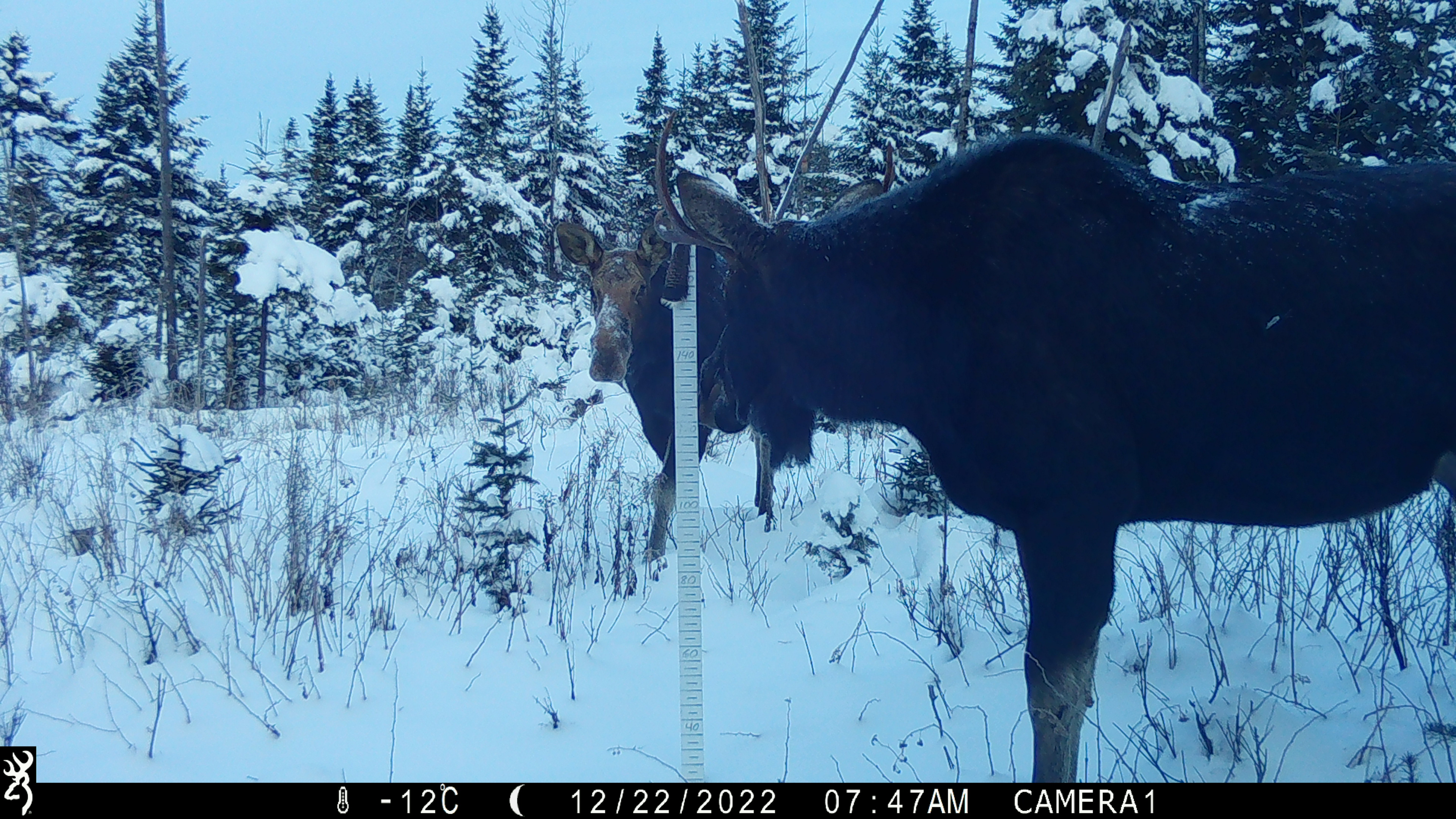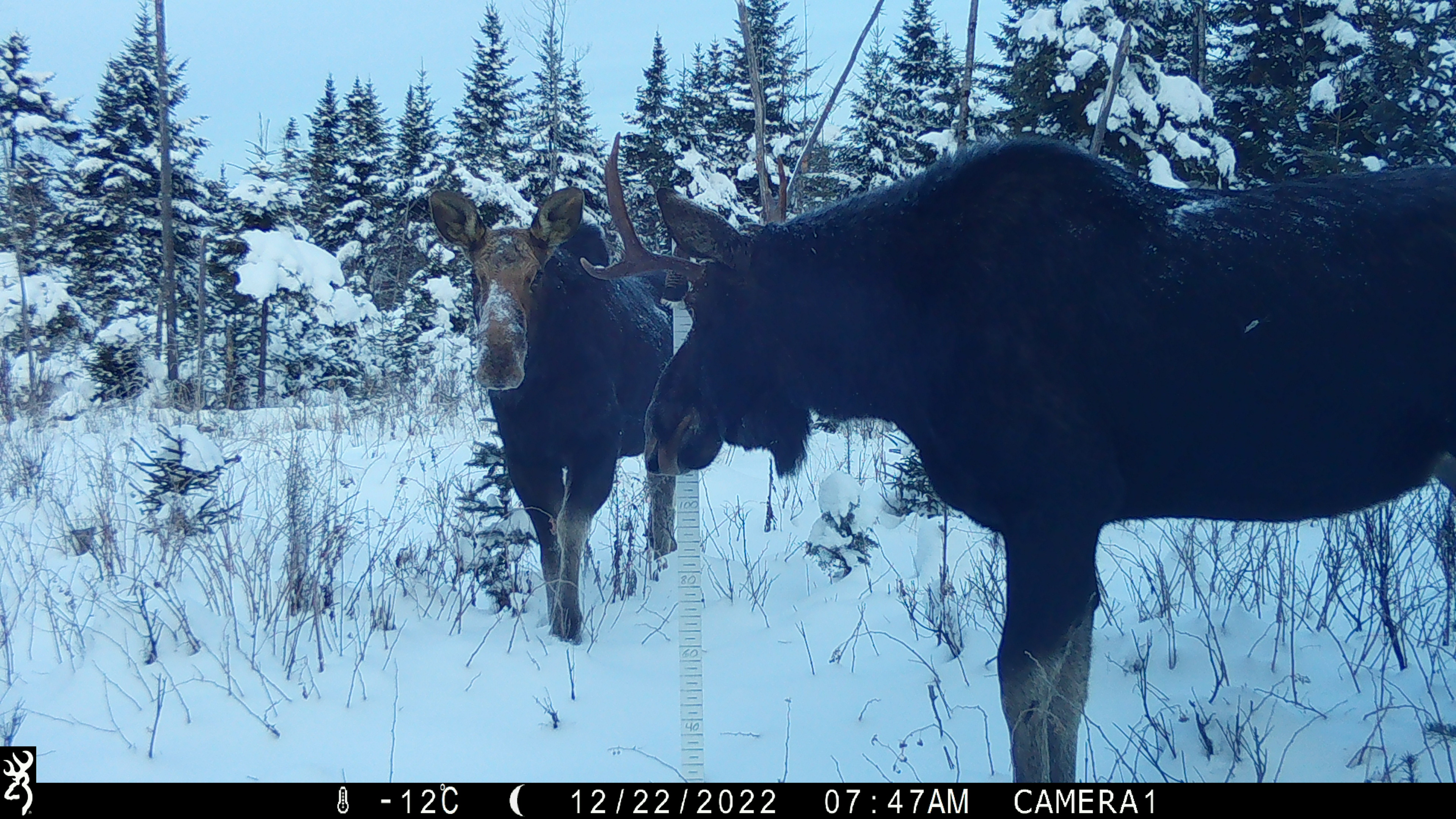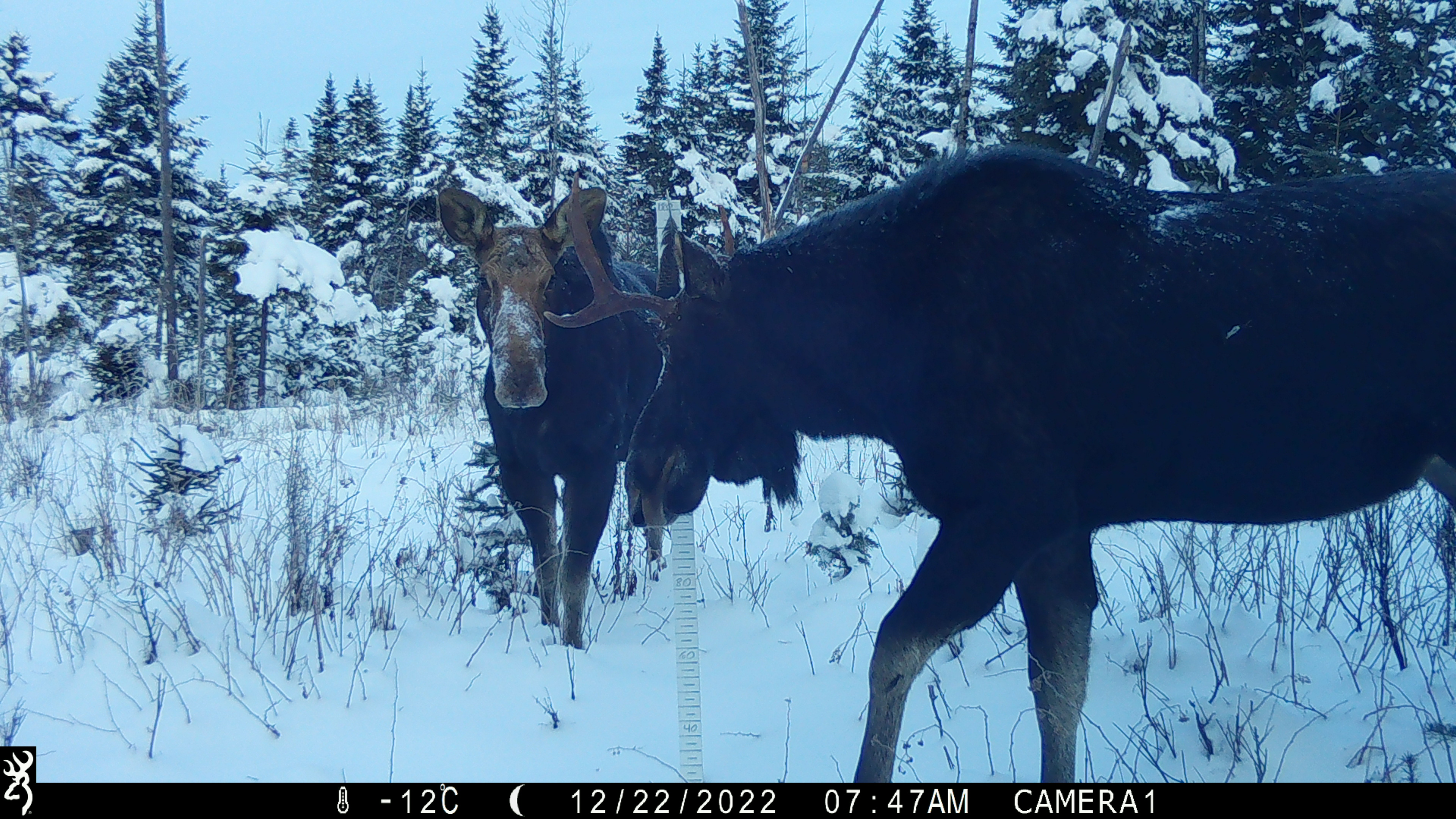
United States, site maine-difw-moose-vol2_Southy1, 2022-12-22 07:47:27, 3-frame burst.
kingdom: Animalia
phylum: Chordata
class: Mammalia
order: Artiodactyla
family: Cervidae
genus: Alces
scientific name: Alces alces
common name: moose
Moose (Alces alces).